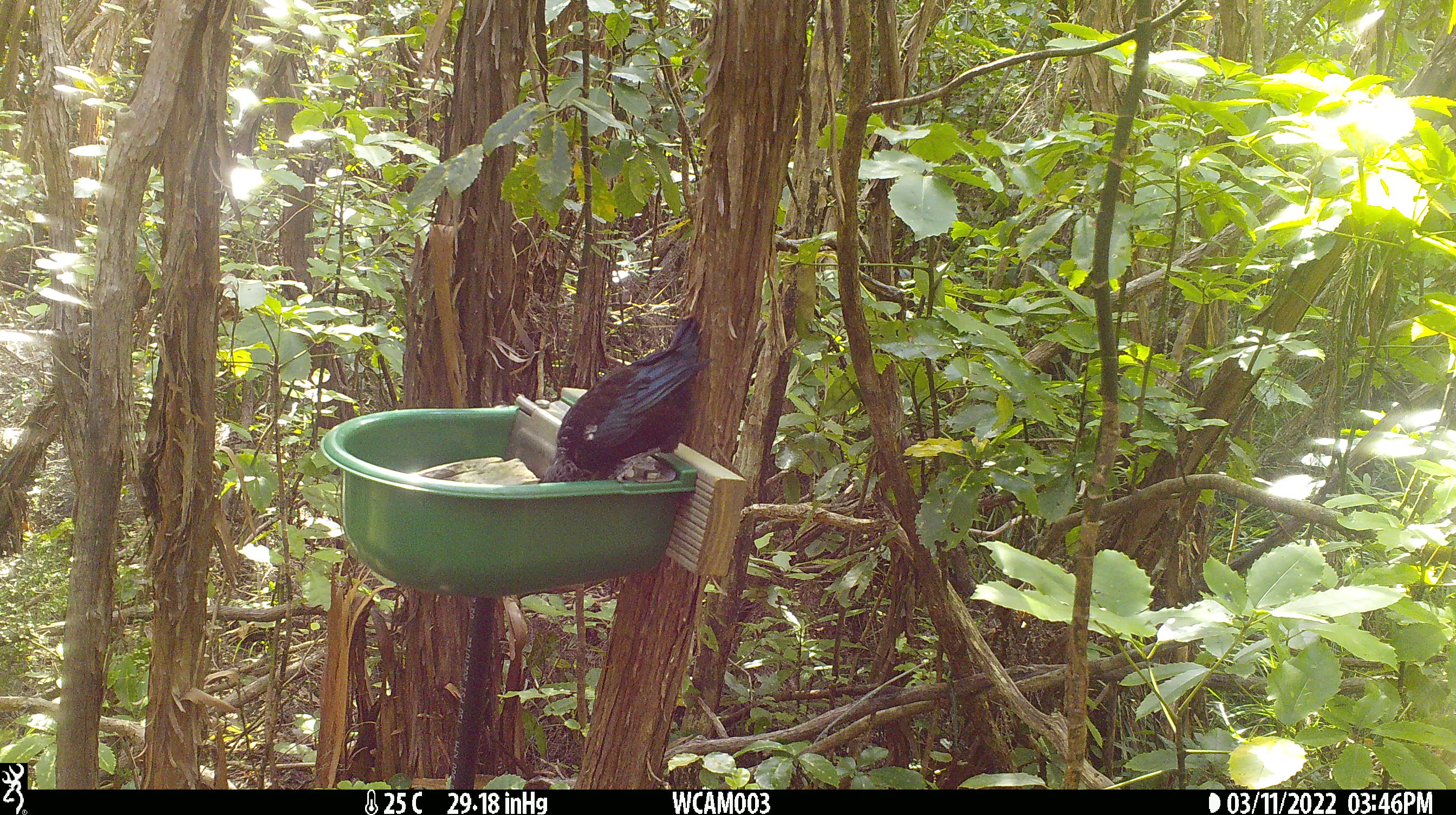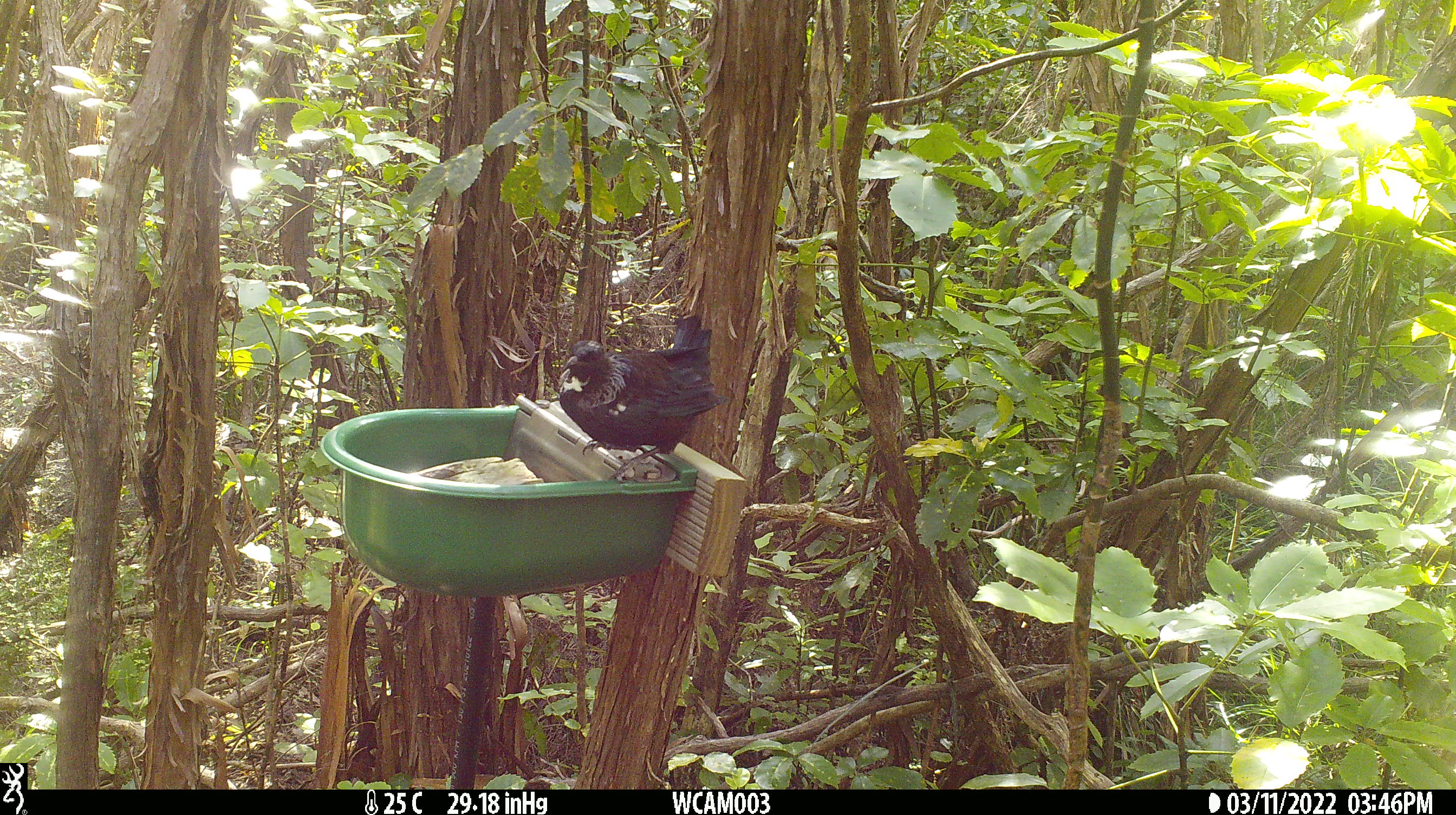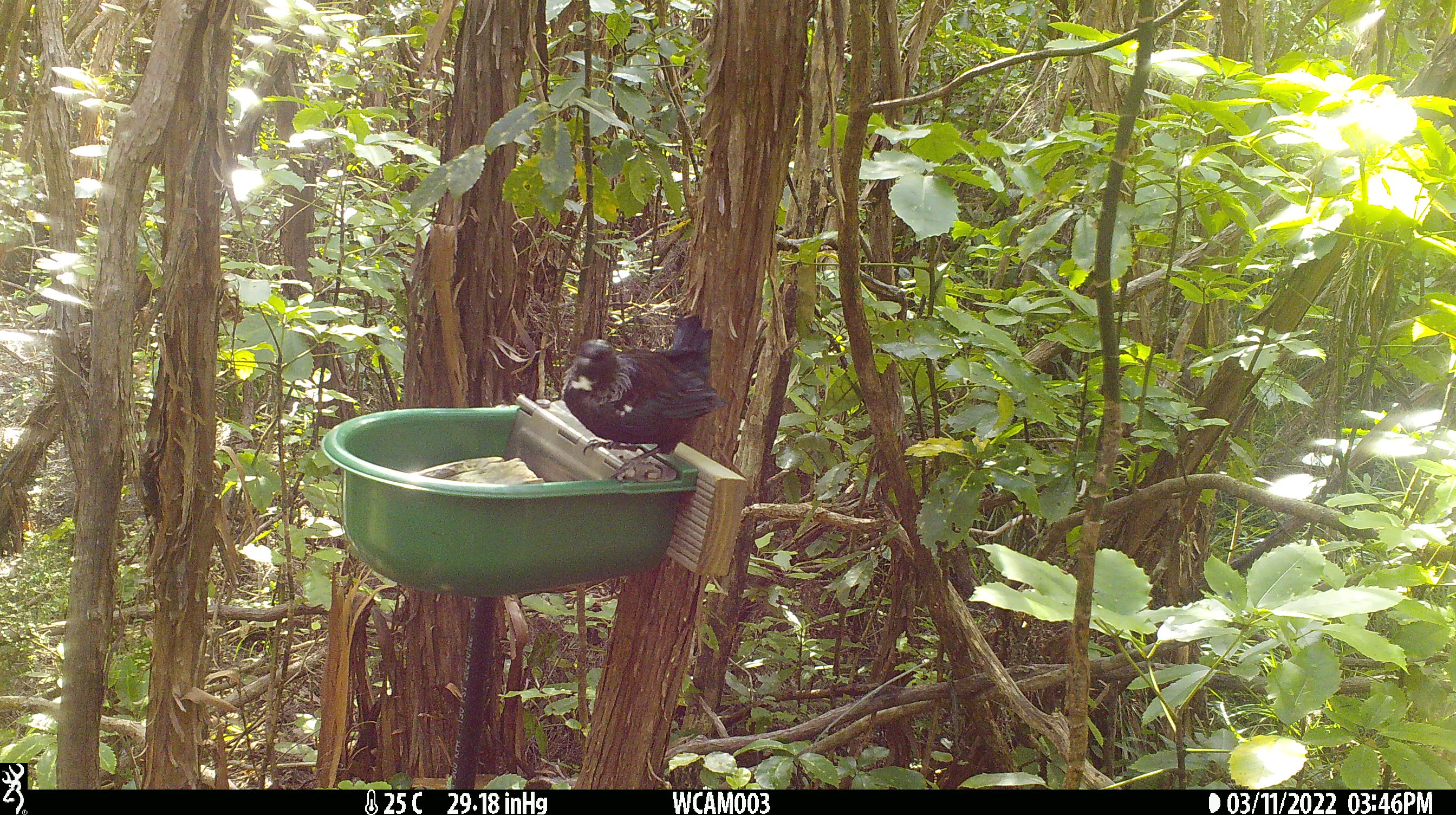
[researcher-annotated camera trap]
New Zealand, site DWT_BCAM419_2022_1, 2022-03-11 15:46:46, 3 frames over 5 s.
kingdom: Animalia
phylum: Chordata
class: Aves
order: Passeriformes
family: Meliphagidae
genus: Prosthemadera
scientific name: Prosthemadera novaeseelandiae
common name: tui